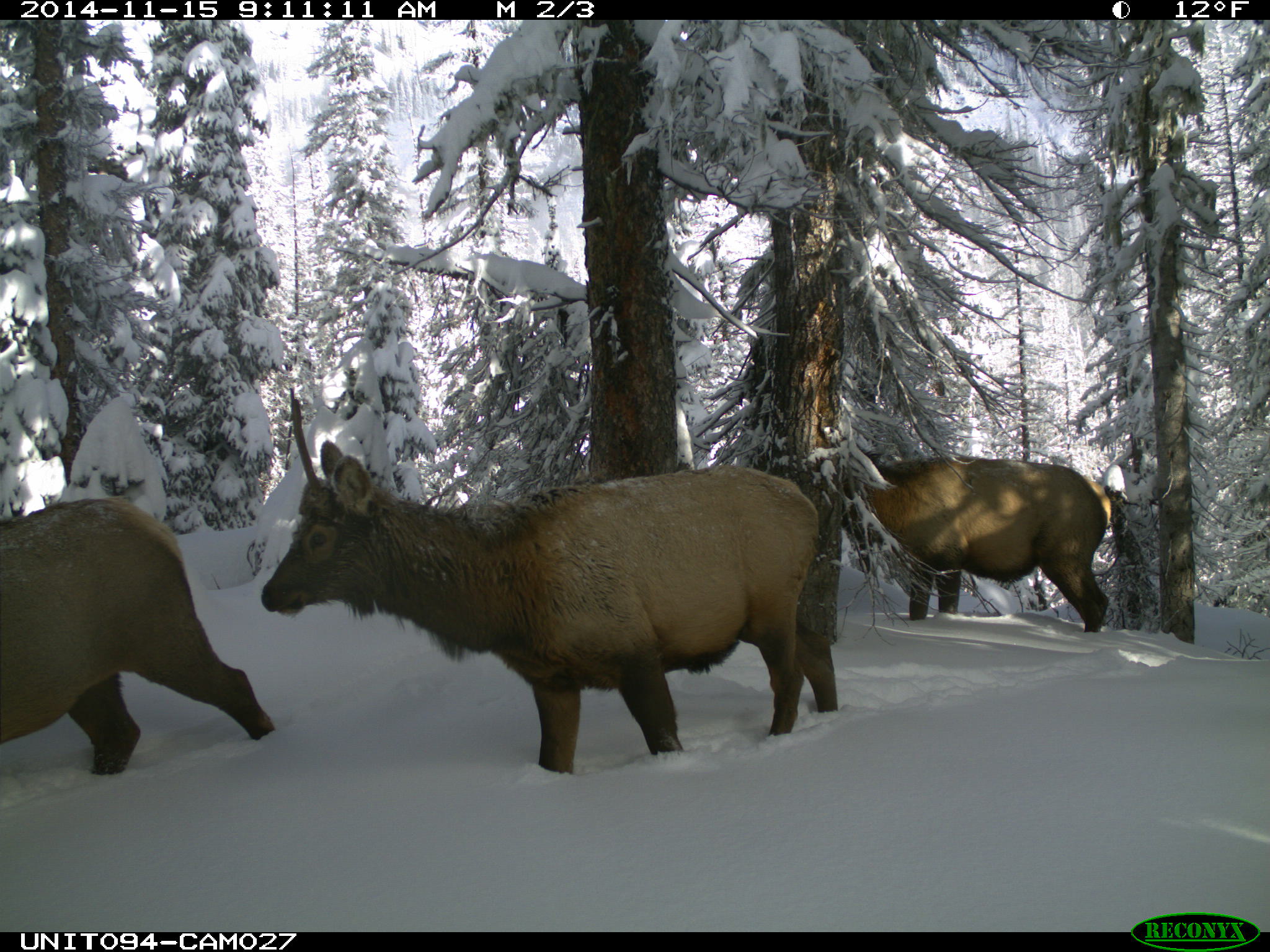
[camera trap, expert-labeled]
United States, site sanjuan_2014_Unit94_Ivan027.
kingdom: Animalia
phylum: Chordata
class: Mammalia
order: Artiodactyla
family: Cervidae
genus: Cervus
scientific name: Cervus elaphus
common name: red deer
Cervus elaphus (red deer).